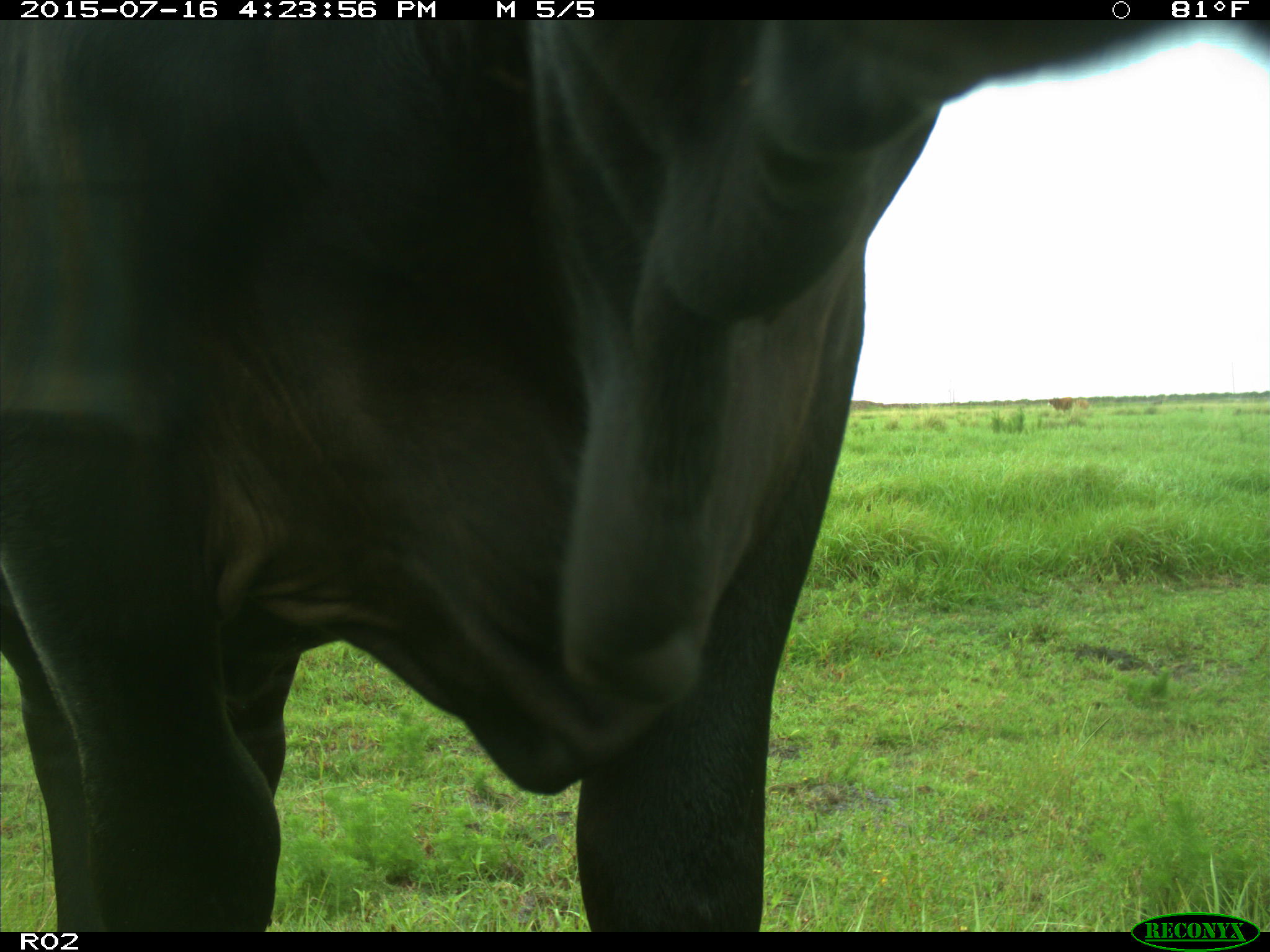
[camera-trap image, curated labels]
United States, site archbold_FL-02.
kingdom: Animalia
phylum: Chordata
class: Mammalia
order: Artiodactyla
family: Bovidae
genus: Bos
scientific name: Bos taurus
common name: domestic cow